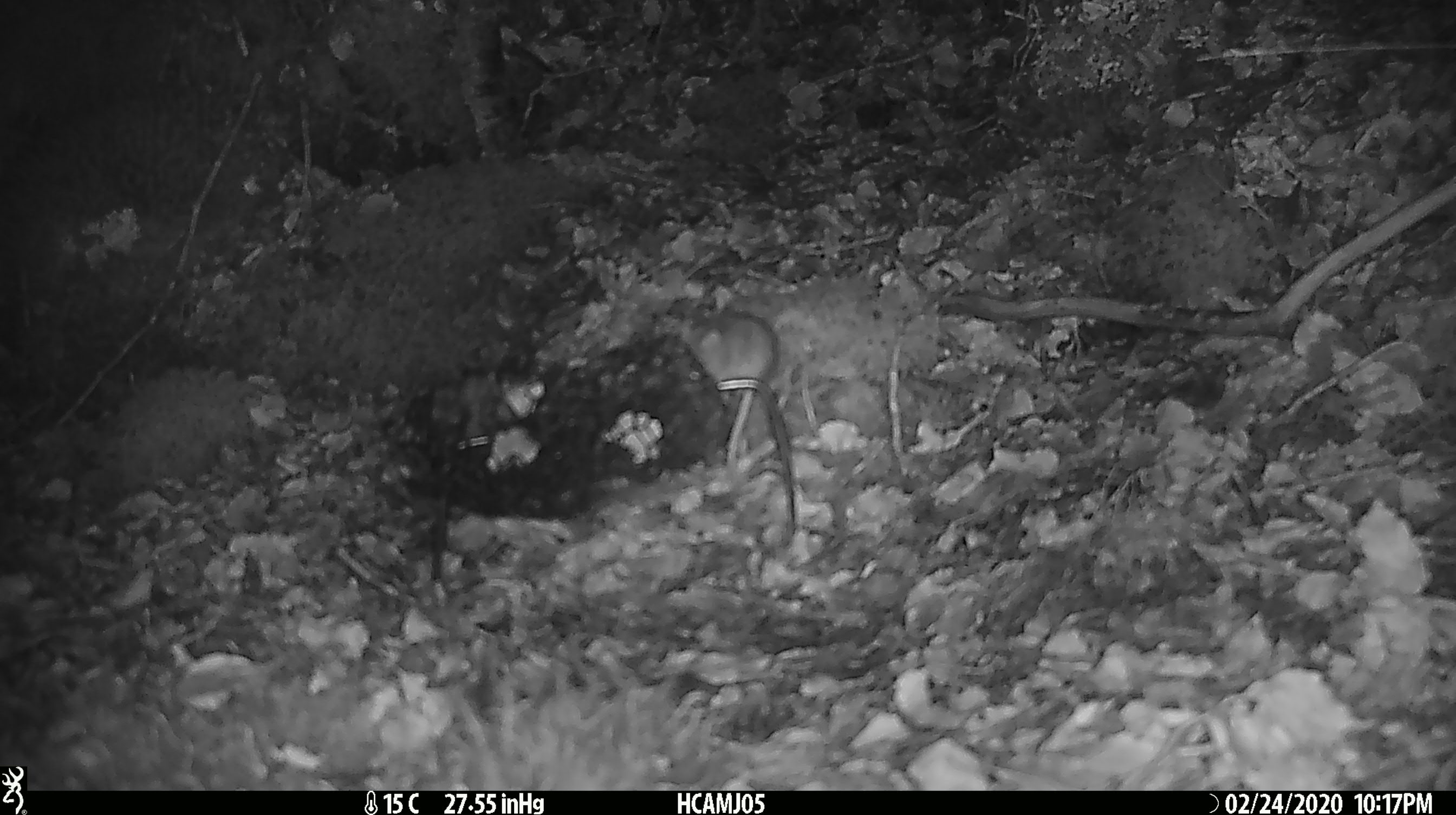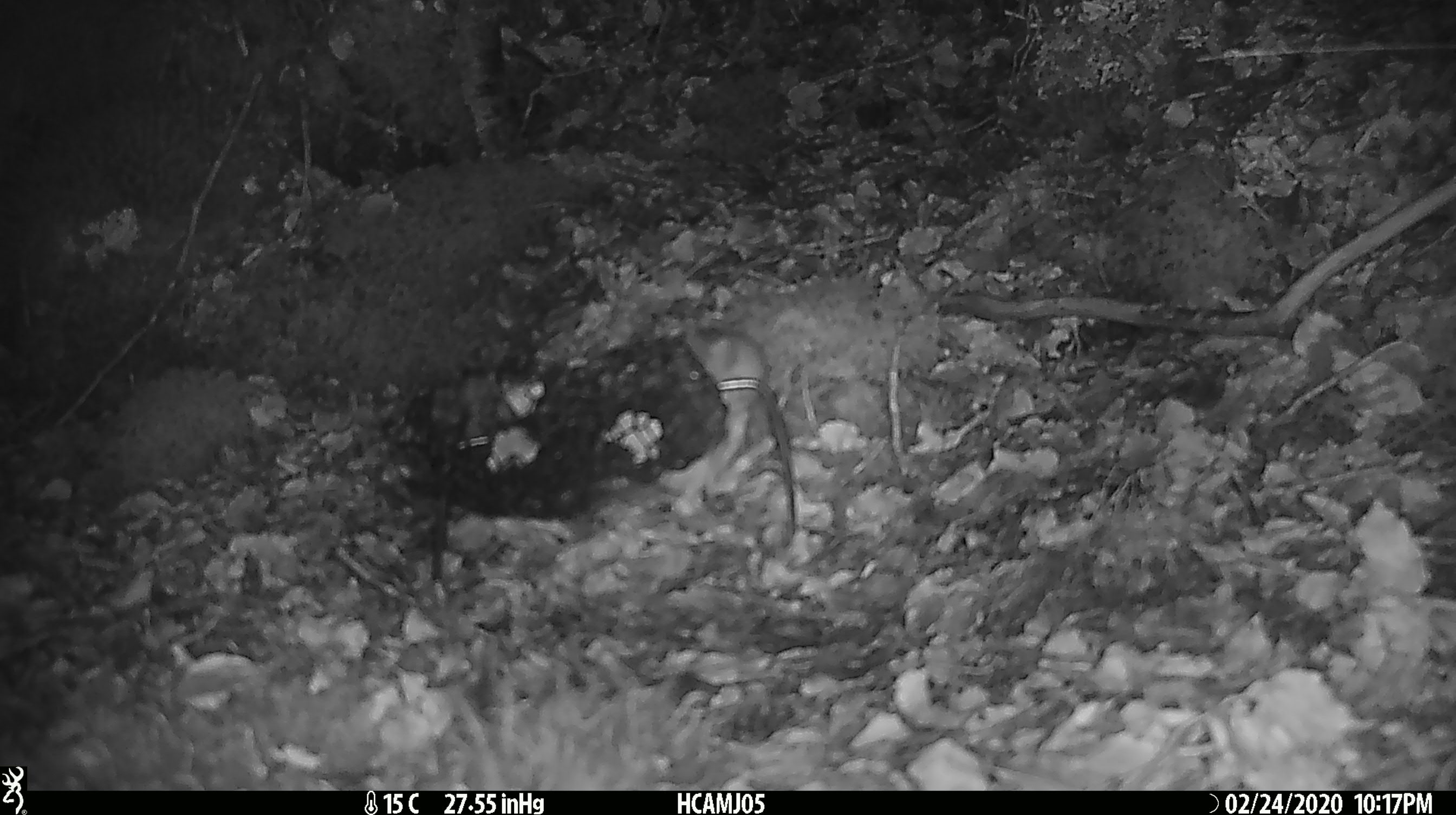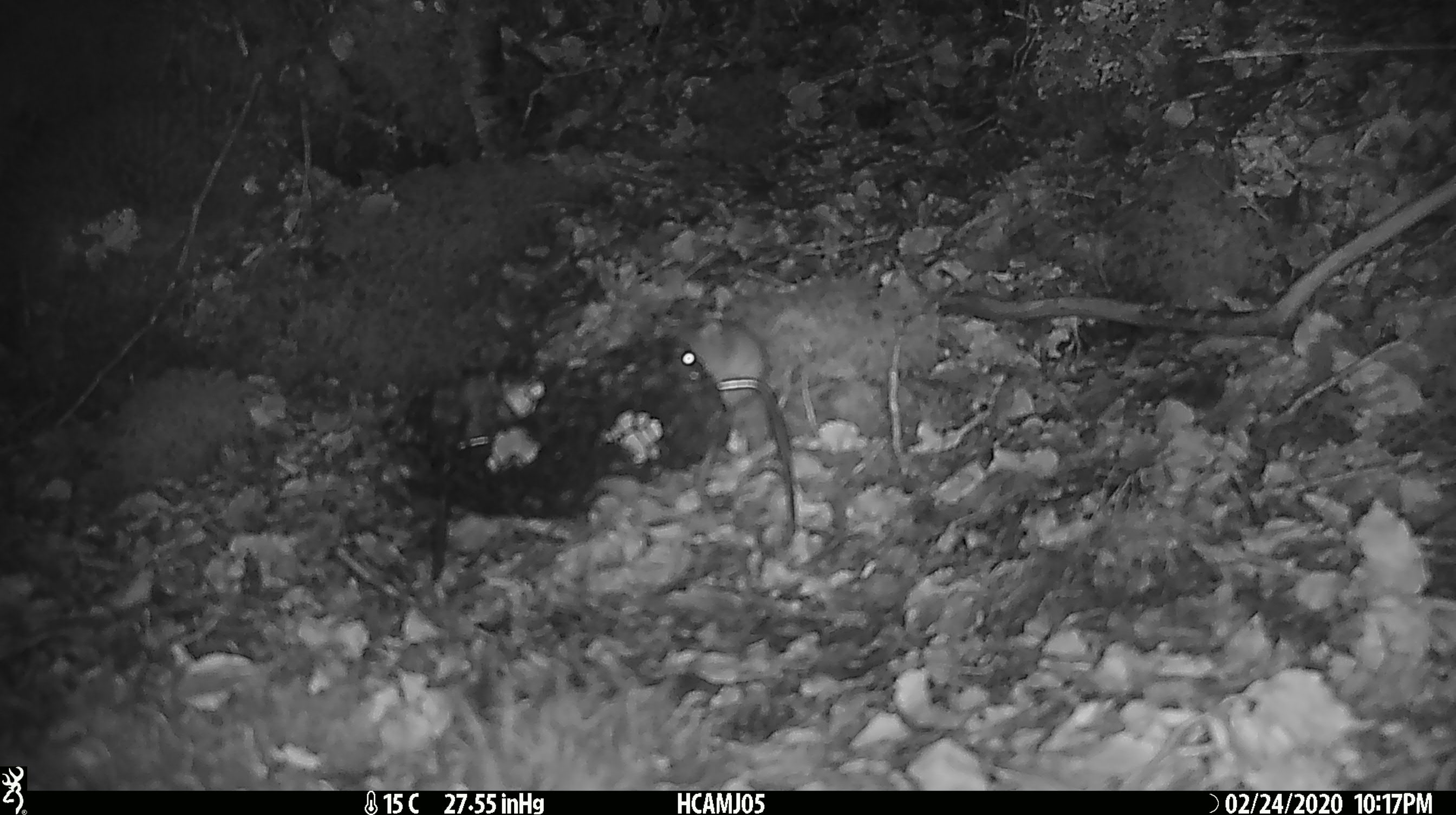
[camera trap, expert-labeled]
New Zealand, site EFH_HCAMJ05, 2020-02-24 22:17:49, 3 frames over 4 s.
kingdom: Animalia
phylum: Chordata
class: Mammalia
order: Rodentia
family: Muridae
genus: Mus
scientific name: Mus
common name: mouse